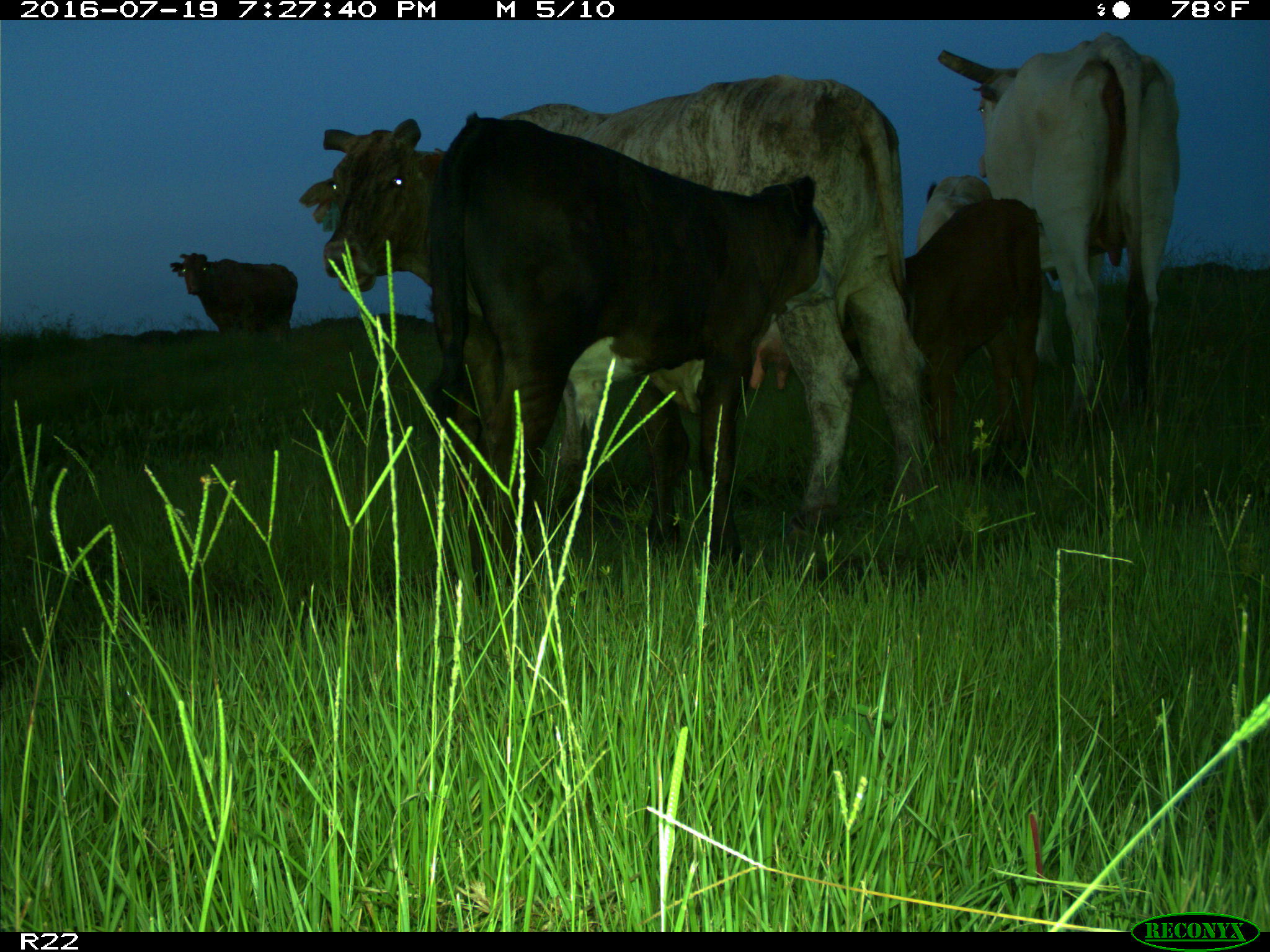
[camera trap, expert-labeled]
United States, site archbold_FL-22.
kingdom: Animalia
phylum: Chordata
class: Mammalia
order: Artiodactyla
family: Bovidae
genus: Bos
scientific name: Bos taurus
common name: domestic cow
Bos taurus (domestic cow).